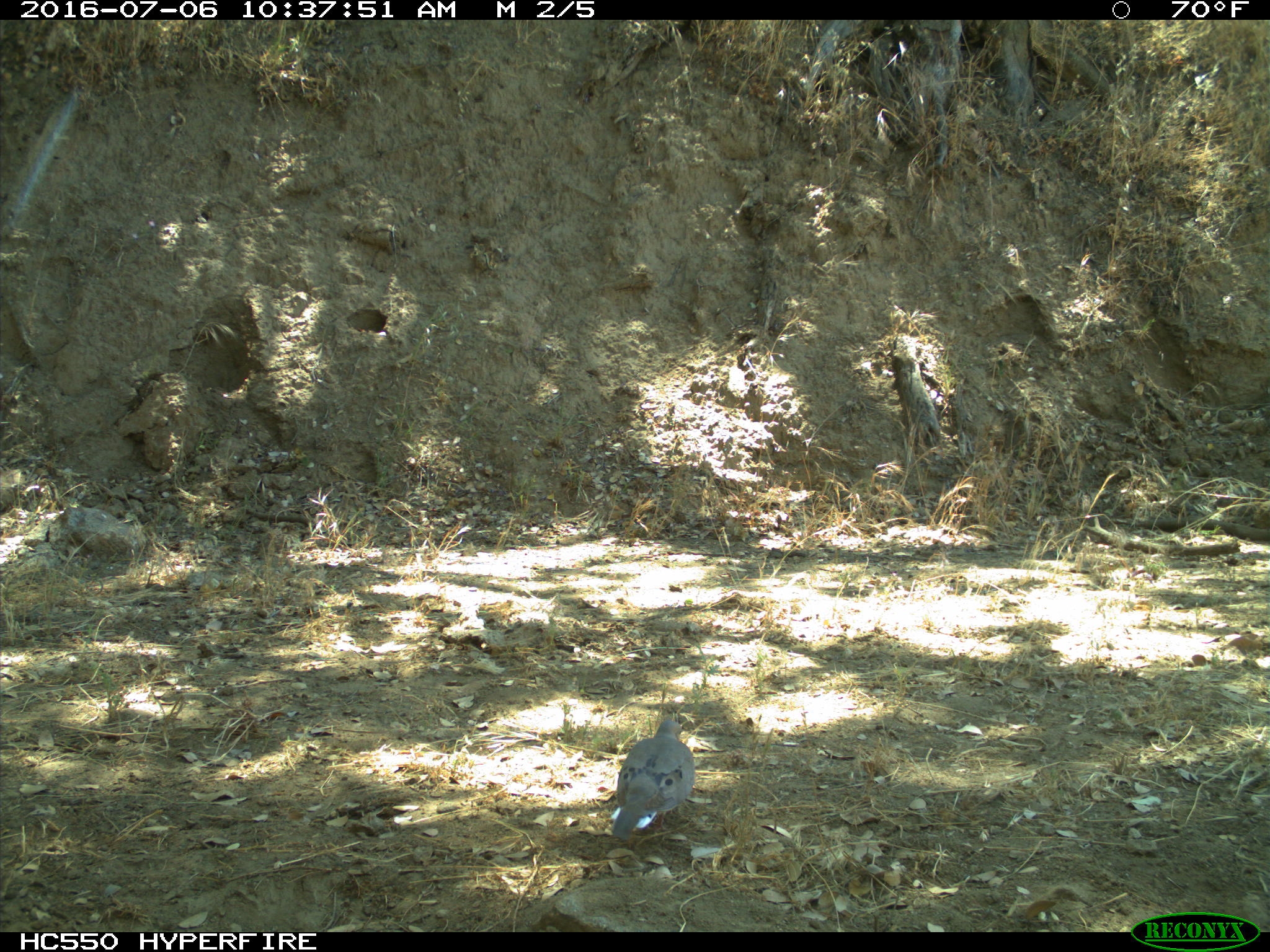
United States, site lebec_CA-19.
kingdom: Animalia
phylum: Chordata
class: Aves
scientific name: Aves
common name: birds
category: unidentified bird